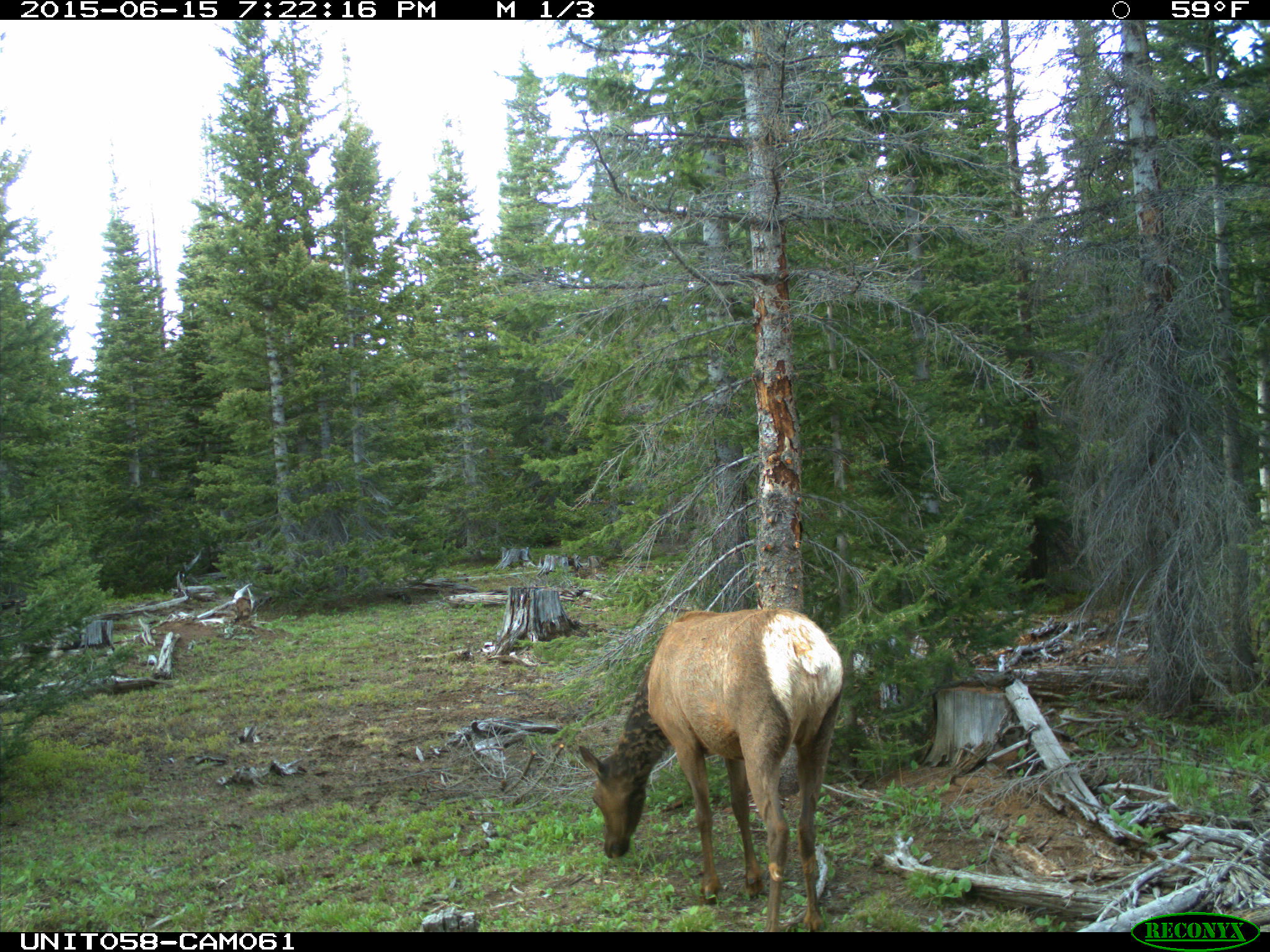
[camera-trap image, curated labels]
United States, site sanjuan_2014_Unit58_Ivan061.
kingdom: Animalia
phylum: Chordata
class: Mammalia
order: Artiodactyla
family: Cervidae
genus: Cervus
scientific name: Cervus elaphus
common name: red deer